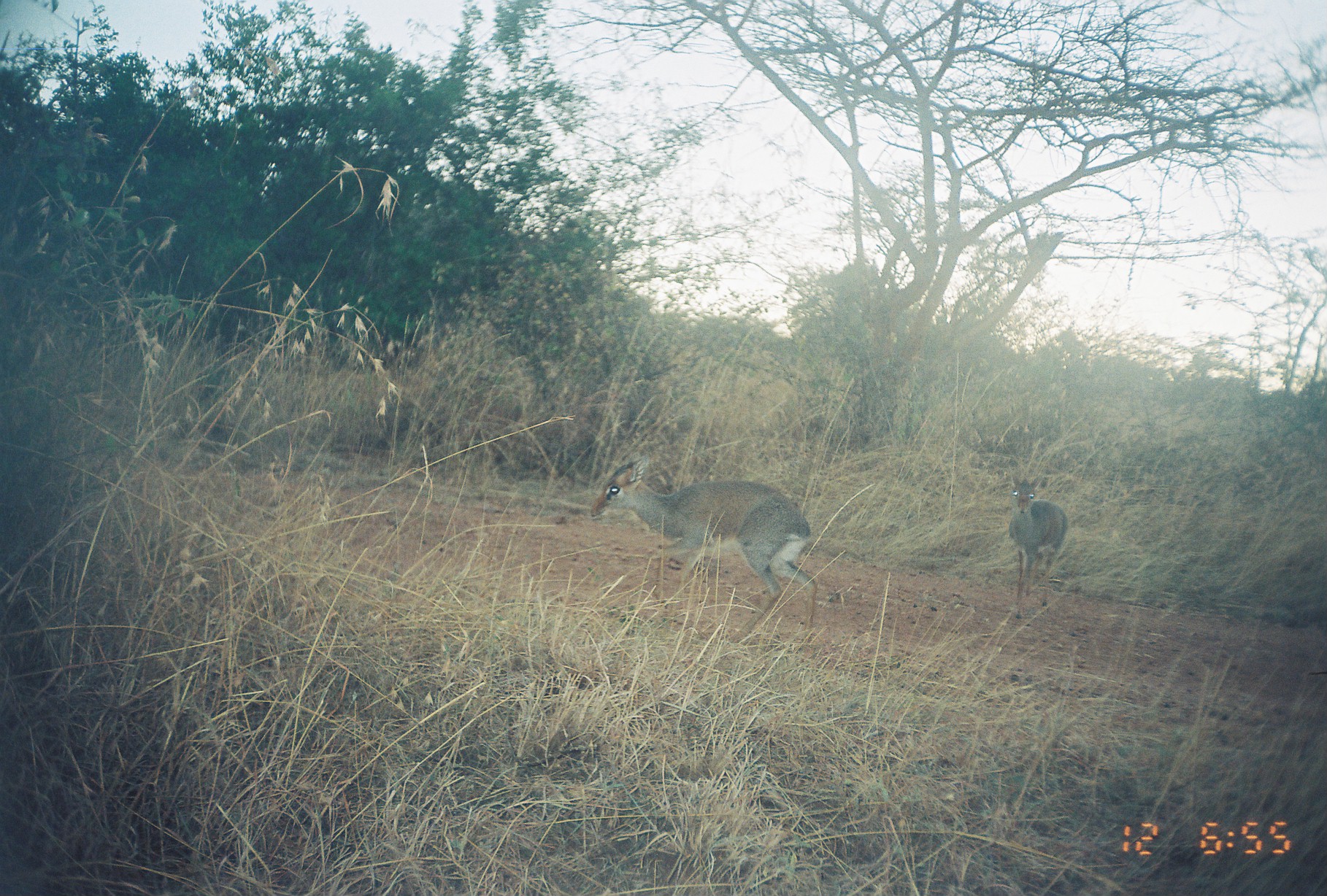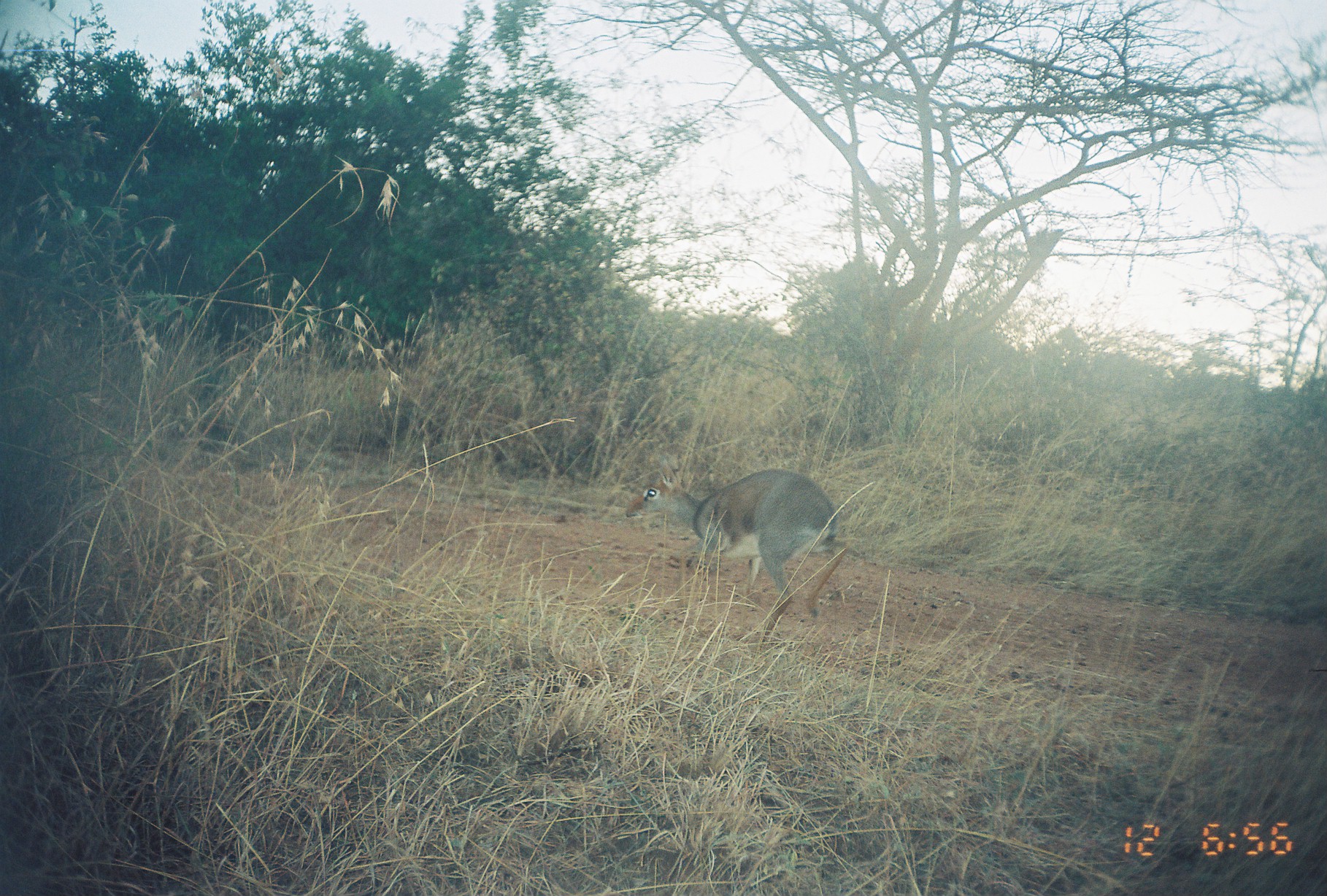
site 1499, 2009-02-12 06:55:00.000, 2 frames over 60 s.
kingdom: Animalia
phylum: Chordata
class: Mammalia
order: Artiodactyla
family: Bovidae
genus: Madoqua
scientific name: Madoqua guentheri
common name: günther's dik-dik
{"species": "Madoqua guentheri (günther's dik-dik)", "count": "2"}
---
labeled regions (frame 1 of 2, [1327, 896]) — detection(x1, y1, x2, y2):
madoqua guentheri: detection(589, 451, 814, 649); detection(1003, 473, 1068, 619)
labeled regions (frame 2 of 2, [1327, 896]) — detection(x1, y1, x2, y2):
madoqua guentheri: detection(622, 469, 845, 638)